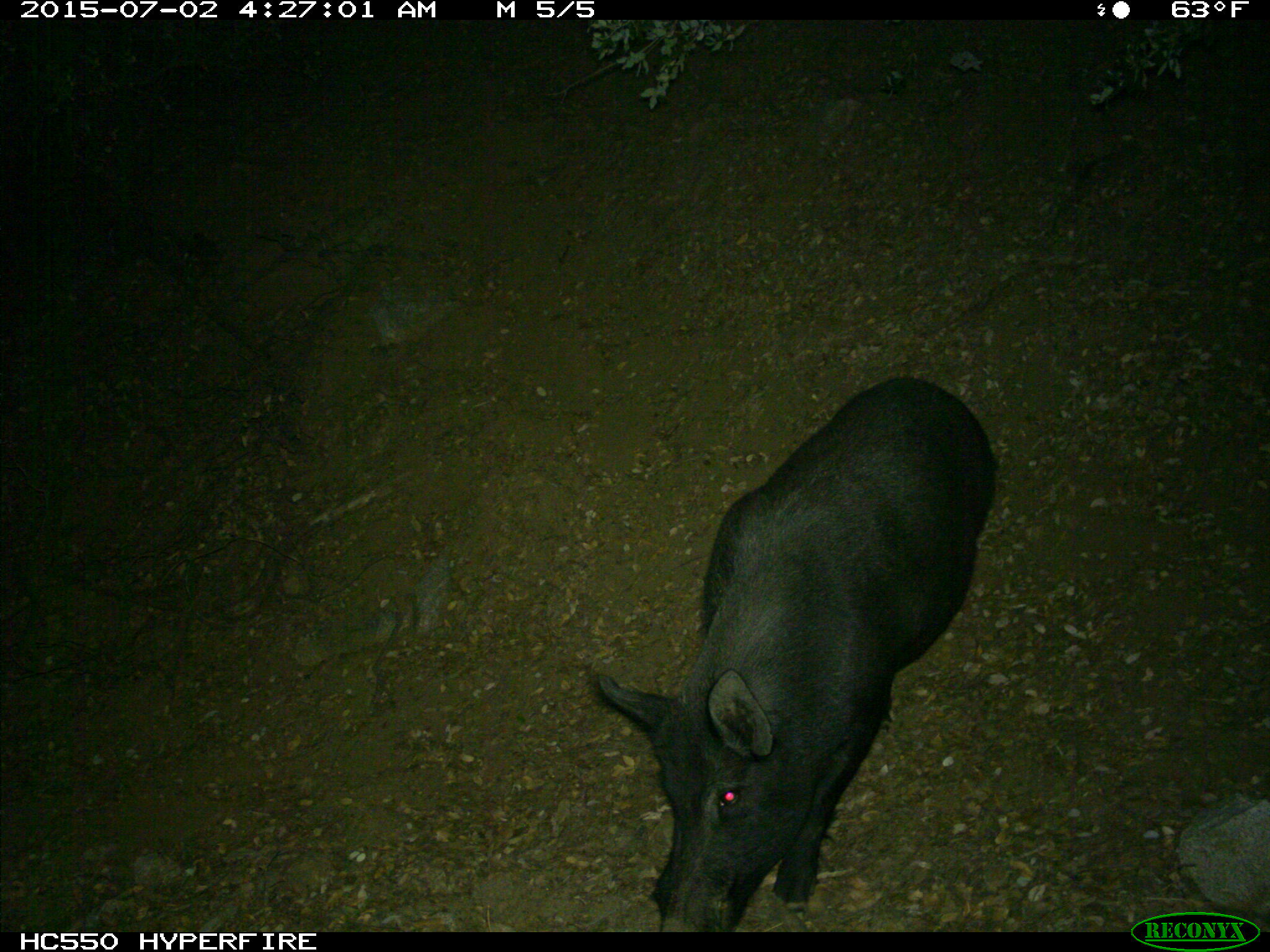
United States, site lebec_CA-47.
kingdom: Animalia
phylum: Chordata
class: Mammalia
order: Artiodactyla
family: Suidae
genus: Sus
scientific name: Sus scrofa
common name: wild boar